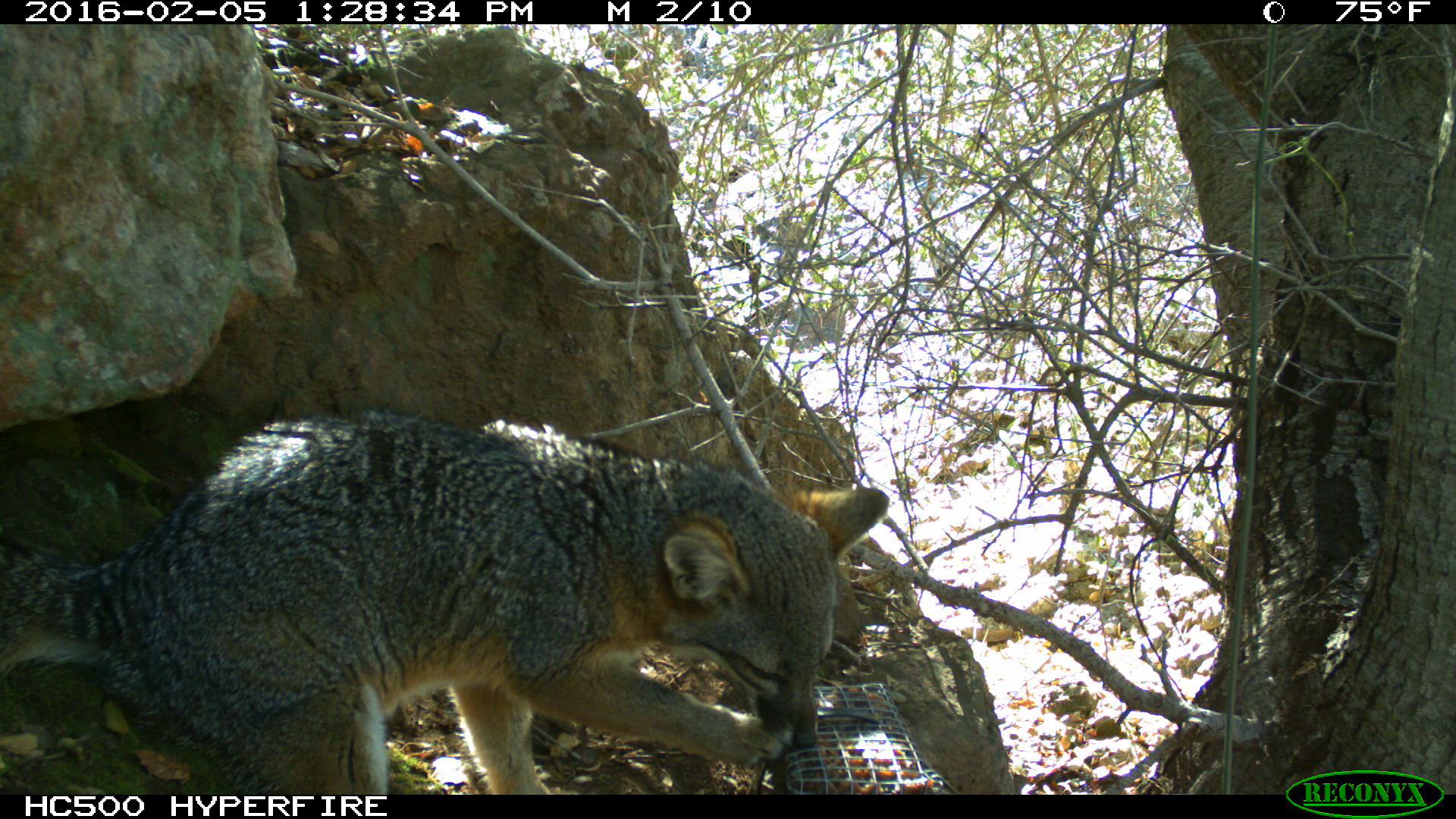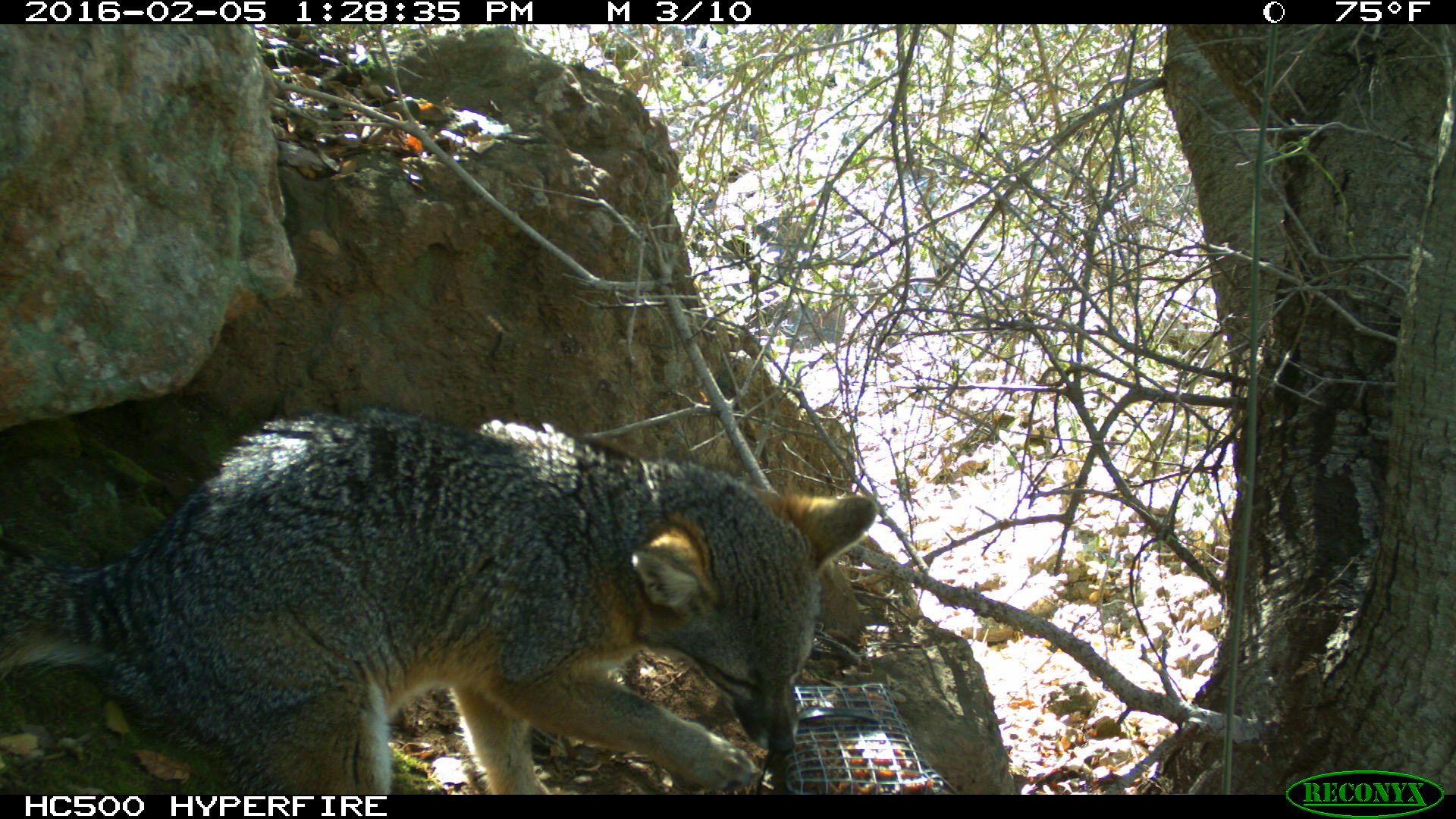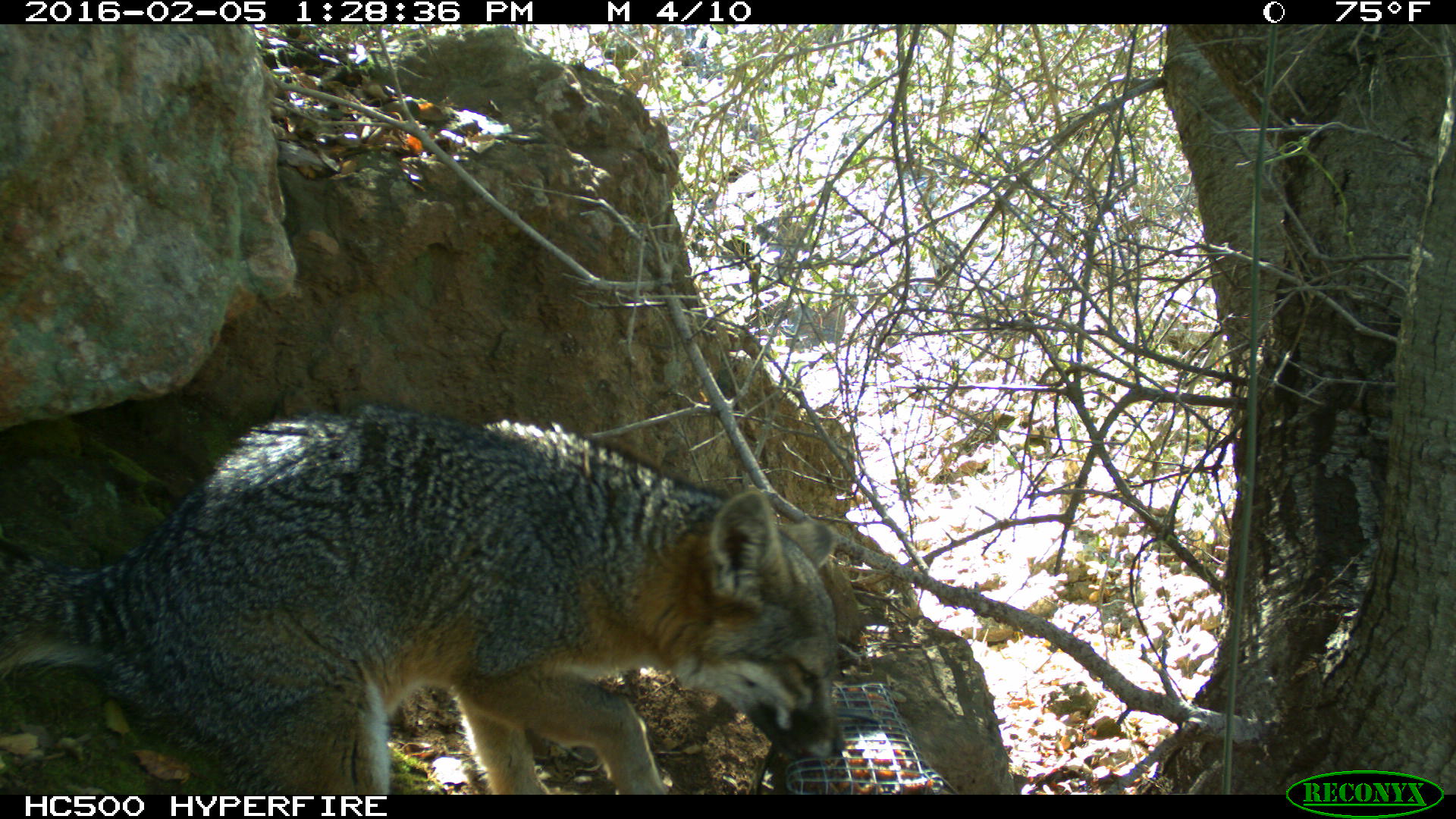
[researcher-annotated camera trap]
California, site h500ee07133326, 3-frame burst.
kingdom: Animalia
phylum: Chordata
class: Mammalia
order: Carnivora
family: Canidae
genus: Urocyon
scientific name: Urocyon littoralis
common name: island fox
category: fox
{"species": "fox (island fox) (Urocyon littoralis)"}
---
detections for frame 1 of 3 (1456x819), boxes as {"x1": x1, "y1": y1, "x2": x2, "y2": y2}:
fox: {"x1": 0, "y1": 410, "x2": 887, "y2": 794}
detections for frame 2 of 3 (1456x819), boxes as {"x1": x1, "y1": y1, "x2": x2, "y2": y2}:
fox: {"x1": 0, "y1": 409, "x2": 874, "y2": 794}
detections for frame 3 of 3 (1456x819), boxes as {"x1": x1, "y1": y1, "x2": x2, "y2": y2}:
fox: {"x1": 0, "y1": 402, "x2": 844, "y2": 792}